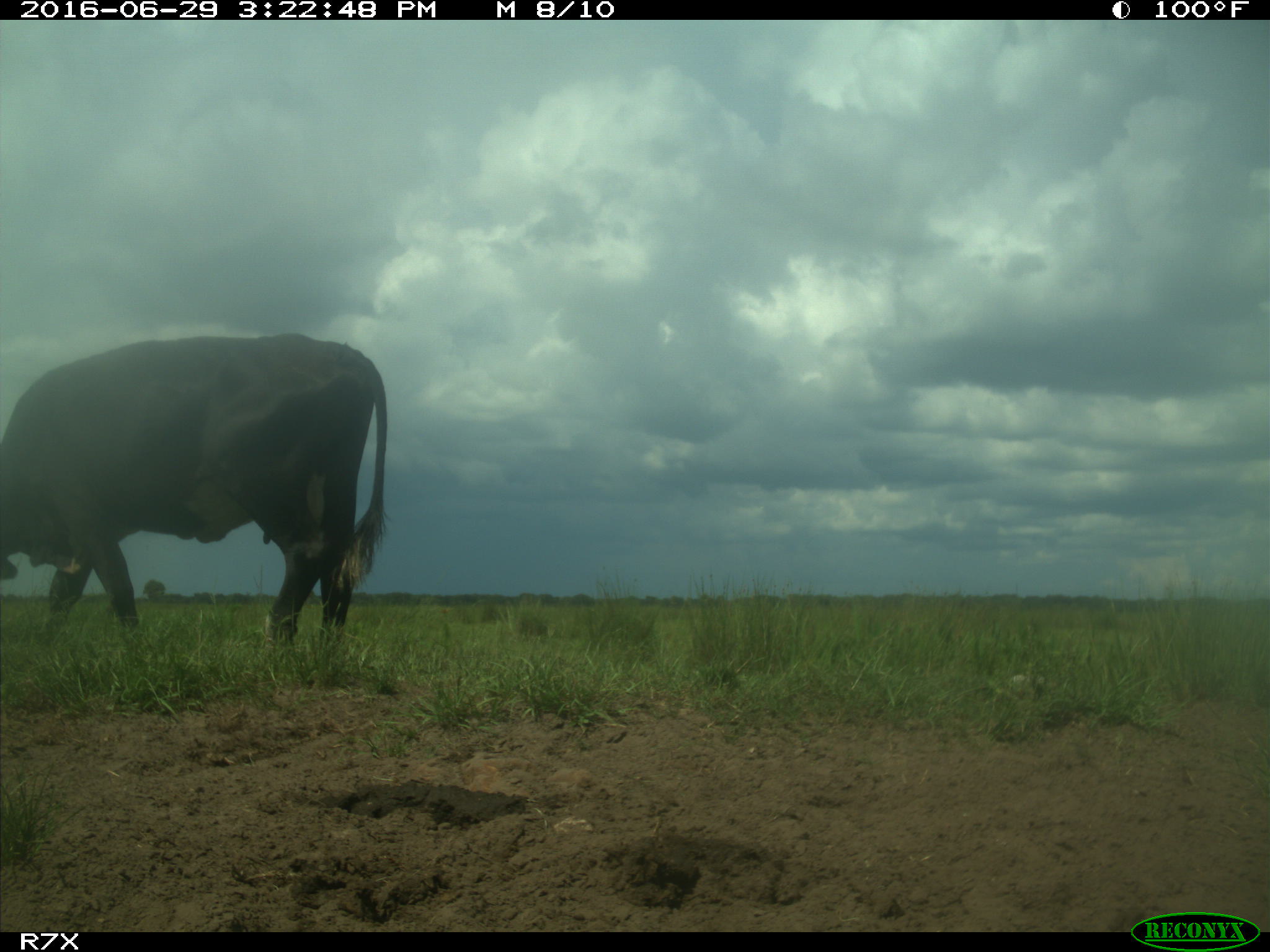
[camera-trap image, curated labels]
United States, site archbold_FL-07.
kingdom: Animalia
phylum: Chordata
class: Mammalia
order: Artiodactyla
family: Bovidae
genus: Bos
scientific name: Bos taurus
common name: domestic cow